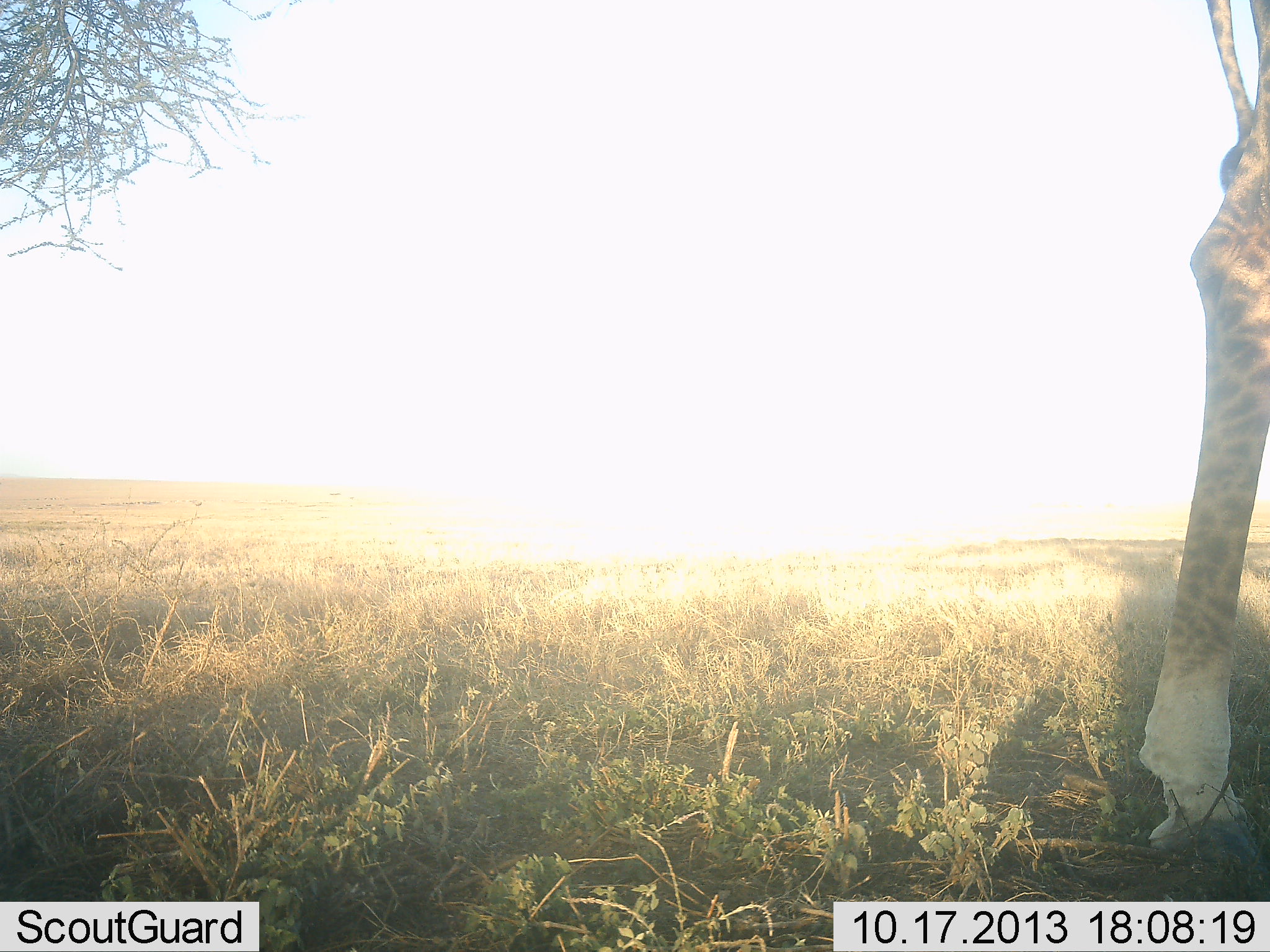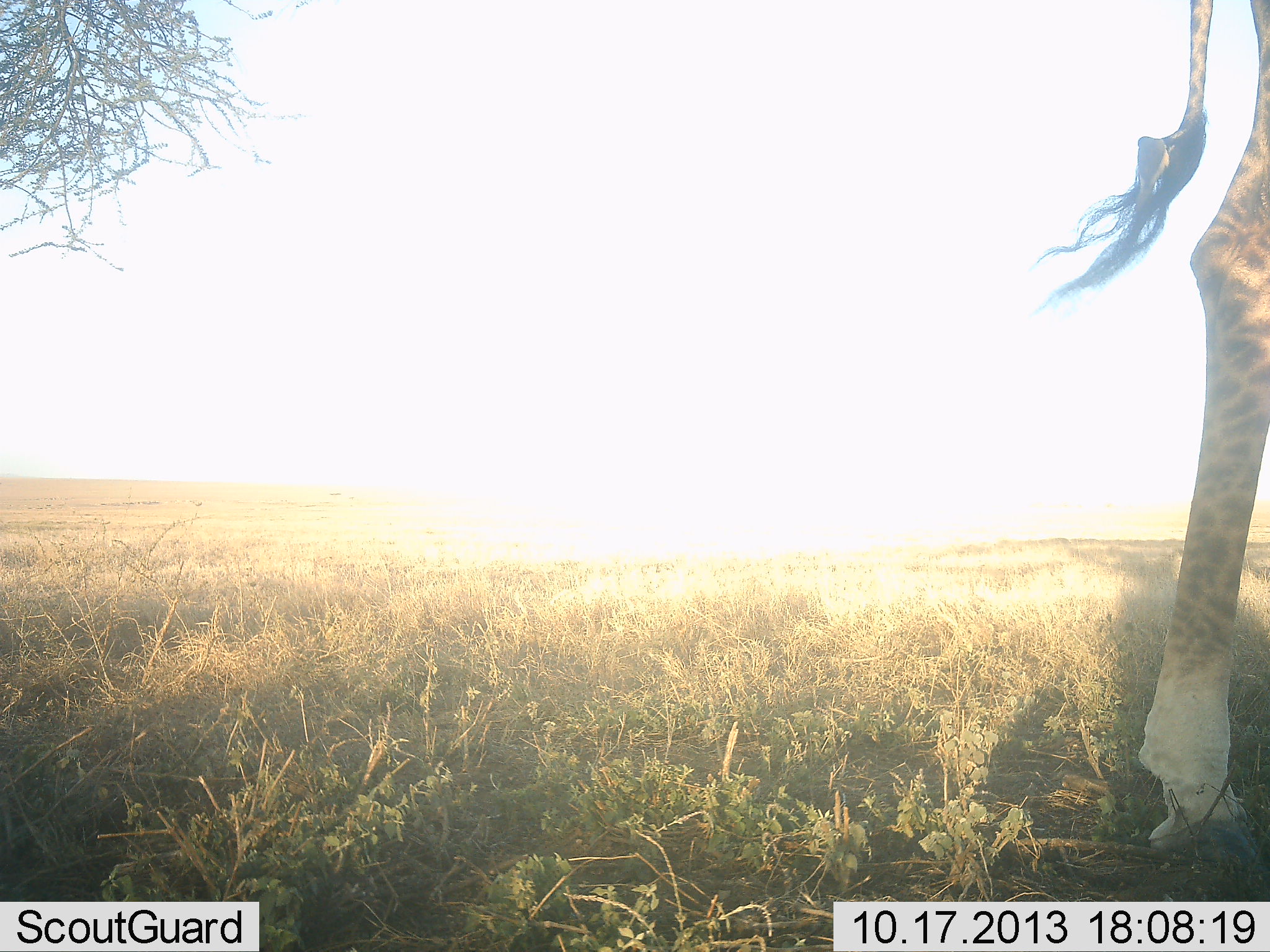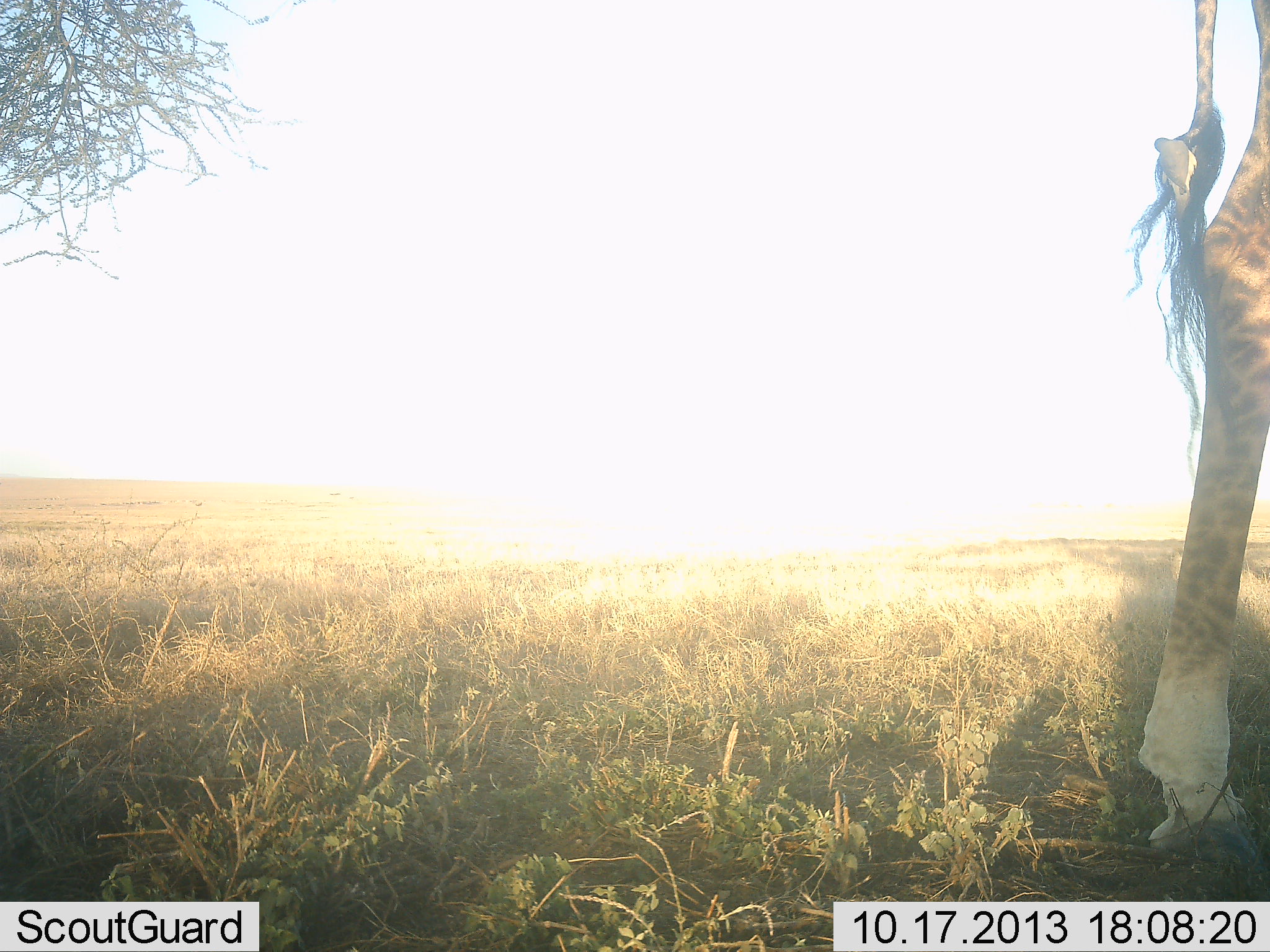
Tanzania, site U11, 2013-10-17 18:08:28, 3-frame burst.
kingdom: Animalia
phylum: Chordata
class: Mammalia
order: Artiodactyla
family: Giraffidae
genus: Giraffa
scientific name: Giraffa camelopardalis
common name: giraffe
Giraffe (Giraffa camelopardalis), count 1. Behavior (volunteer vote fractions): standing 80%, resting 5%, moving 15%, interacting 0%. Young present (vote fraction): 0%. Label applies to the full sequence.